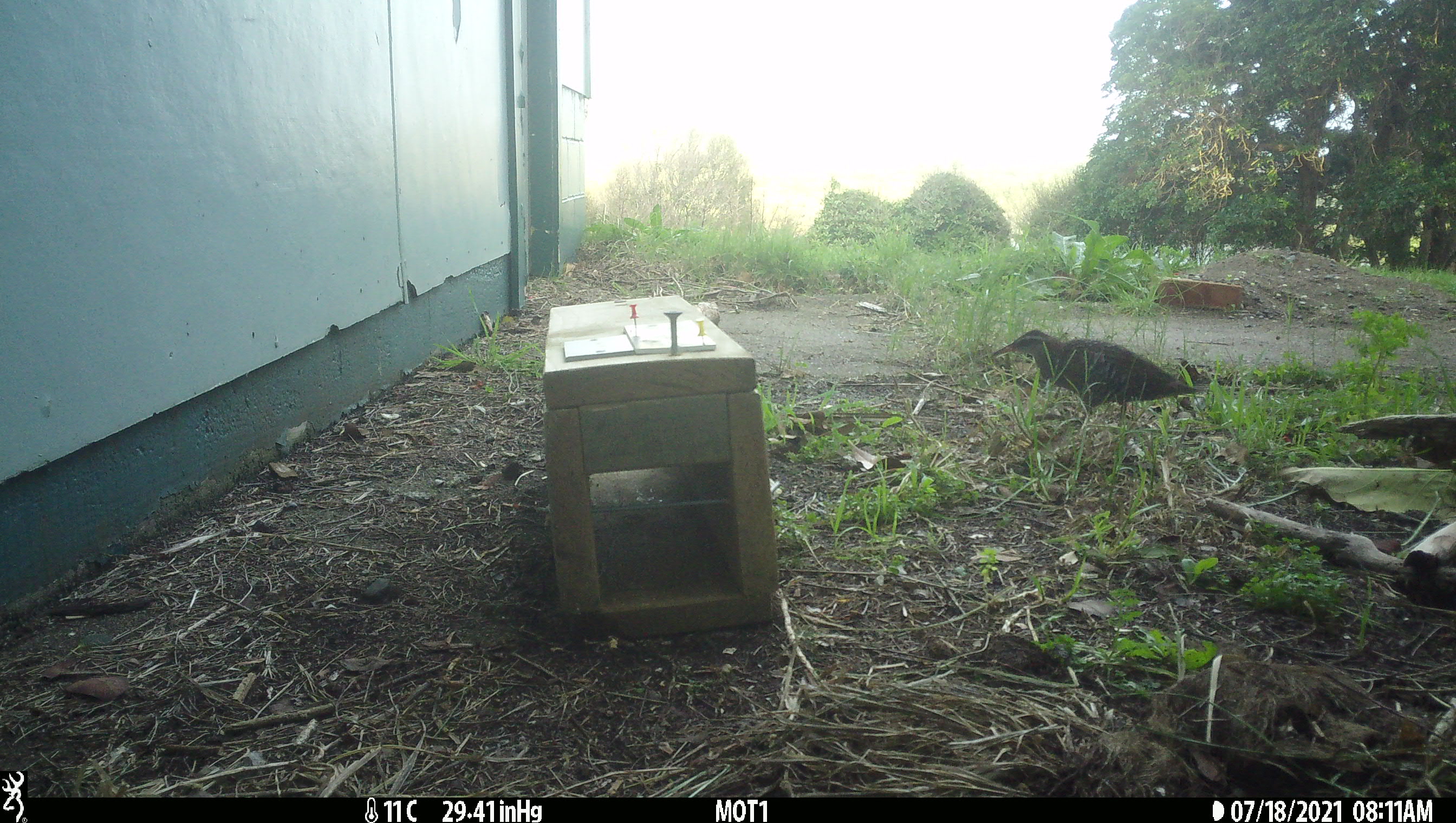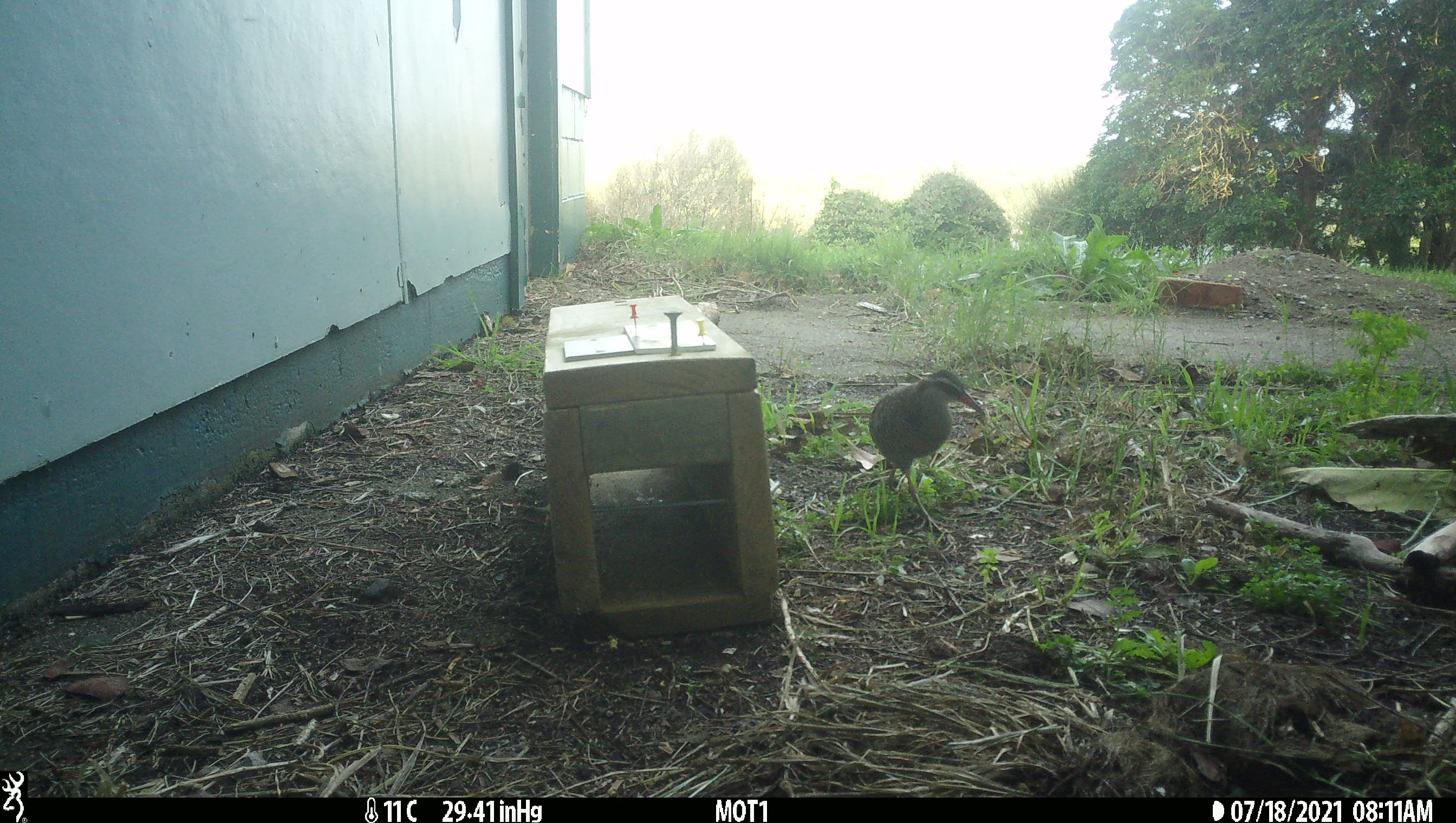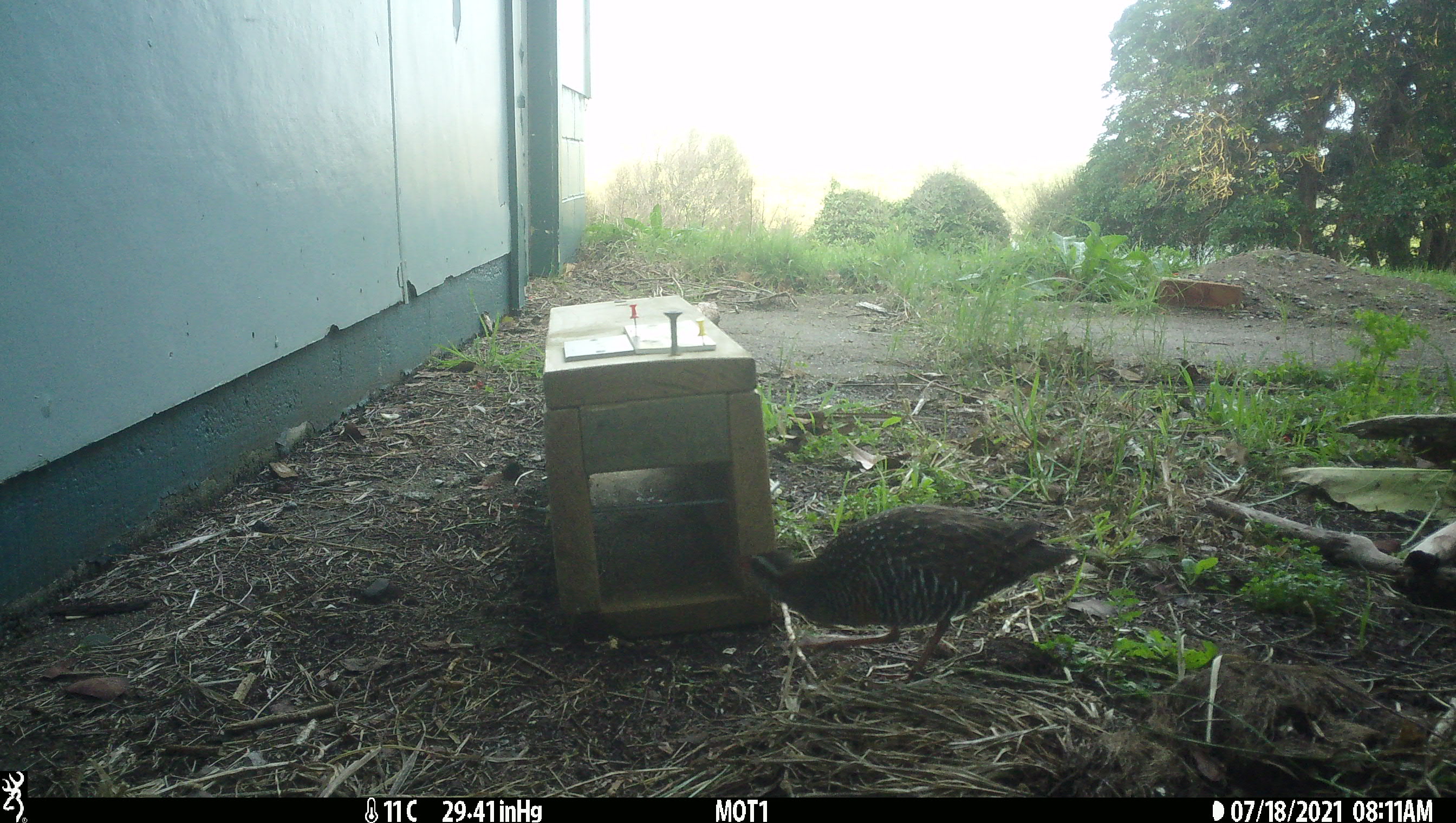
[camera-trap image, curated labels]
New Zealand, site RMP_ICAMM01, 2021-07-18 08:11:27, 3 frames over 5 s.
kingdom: Animalia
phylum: Chordata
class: Aves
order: Gruiformes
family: Rallidae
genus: Gallirallus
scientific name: Gallirallus philippensis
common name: buff-banded rail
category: banded rail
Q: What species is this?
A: Banded rail (buff-banded rail) (Gallirallus philippensis).